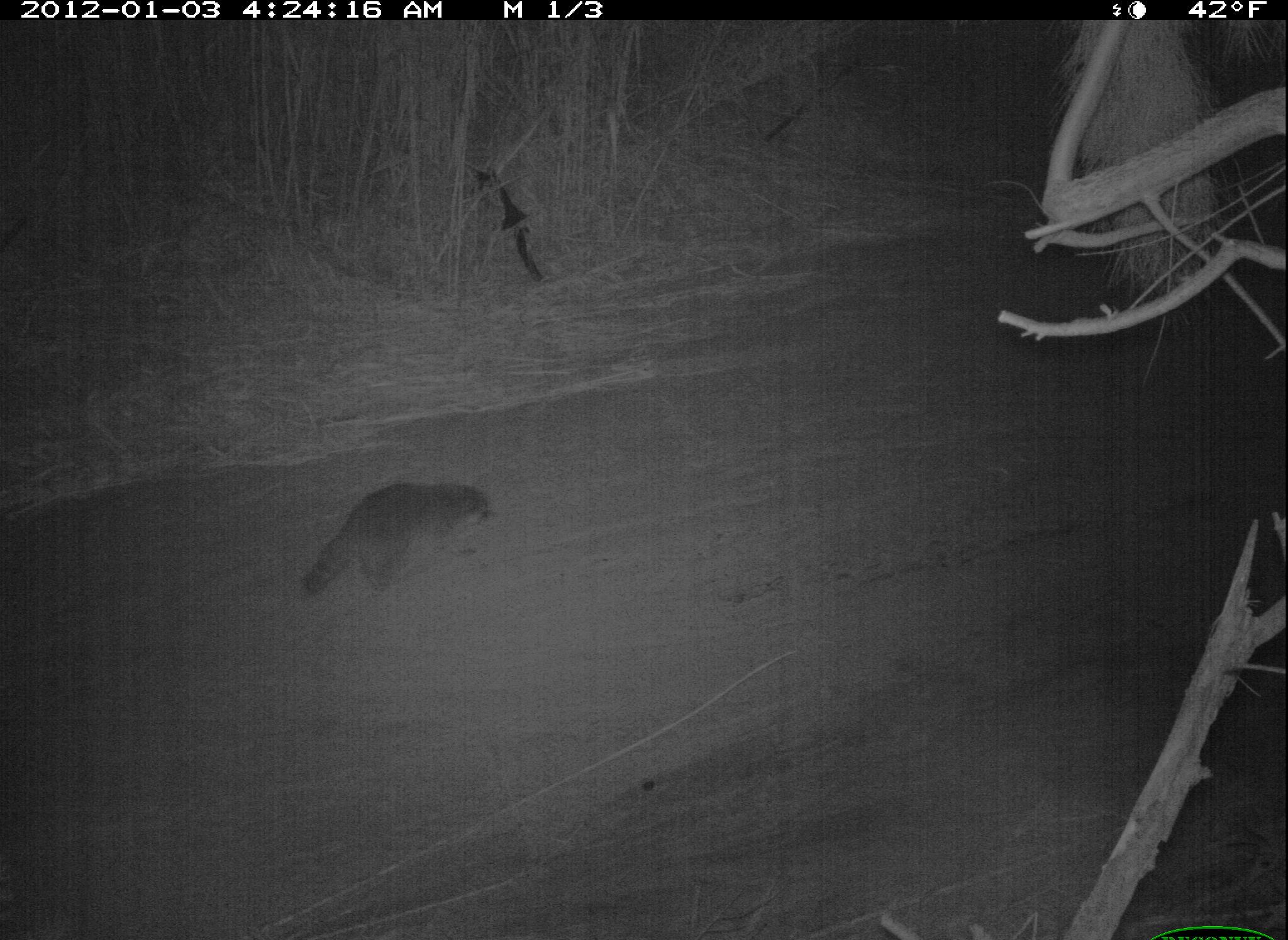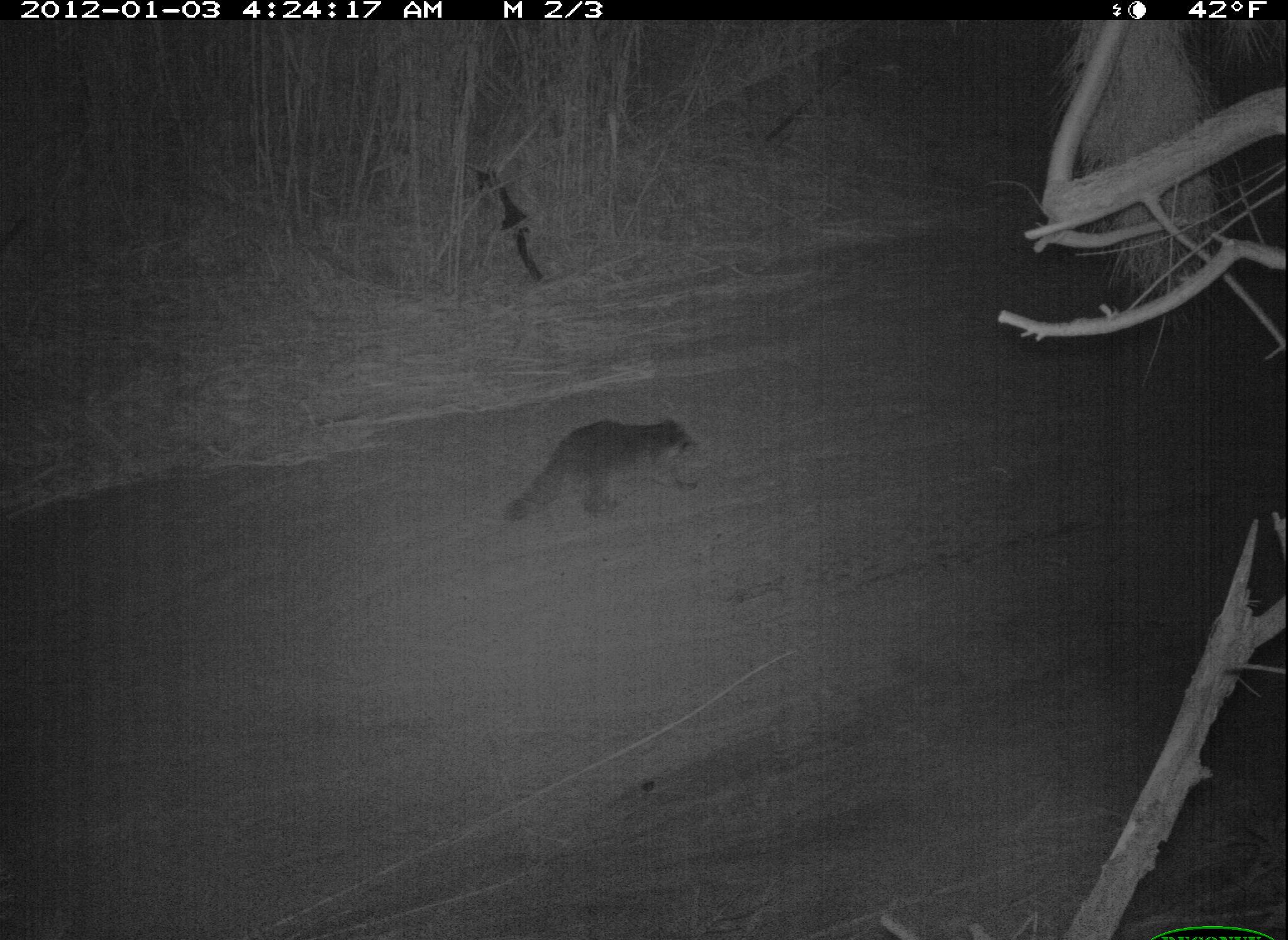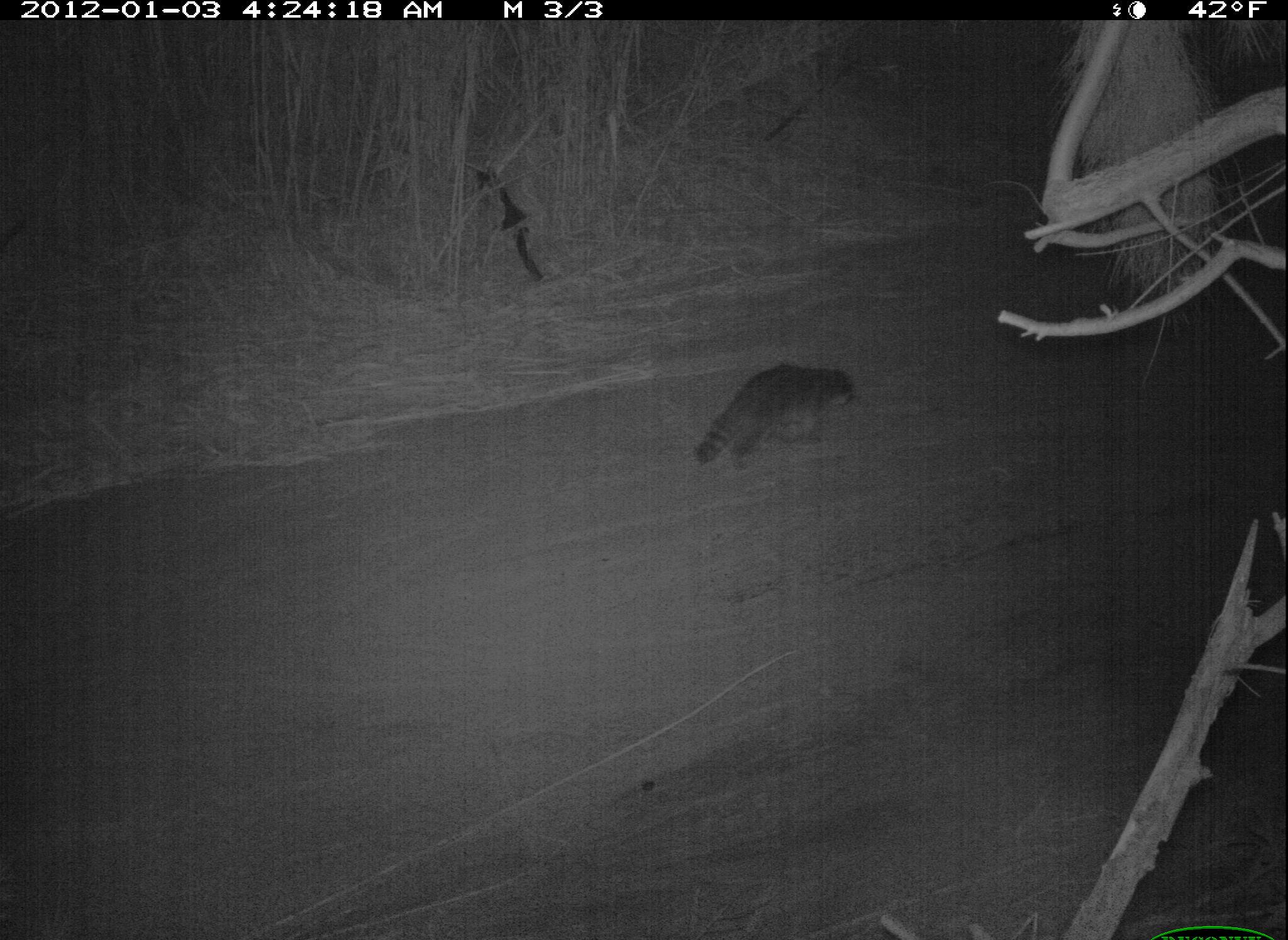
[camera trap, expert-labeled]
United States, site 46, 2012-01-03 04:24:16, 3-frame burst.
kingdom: Animalia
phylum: Chordata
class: Mammalia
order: Carnivora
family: Procyonidae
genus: Procyon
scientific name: Procyon lotor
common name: raccoon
Raccoon (Procyon lotor).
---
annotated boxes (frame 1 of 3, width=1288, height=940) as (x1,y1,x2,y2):
raccoon: (293,474,520,615)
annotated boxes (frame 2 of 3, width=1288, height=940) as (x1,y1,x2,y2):
raccoon: (480,390,726,557)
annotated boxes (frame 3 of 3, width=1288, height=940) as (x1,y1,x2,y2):
raccoon: (649,345,892,501)